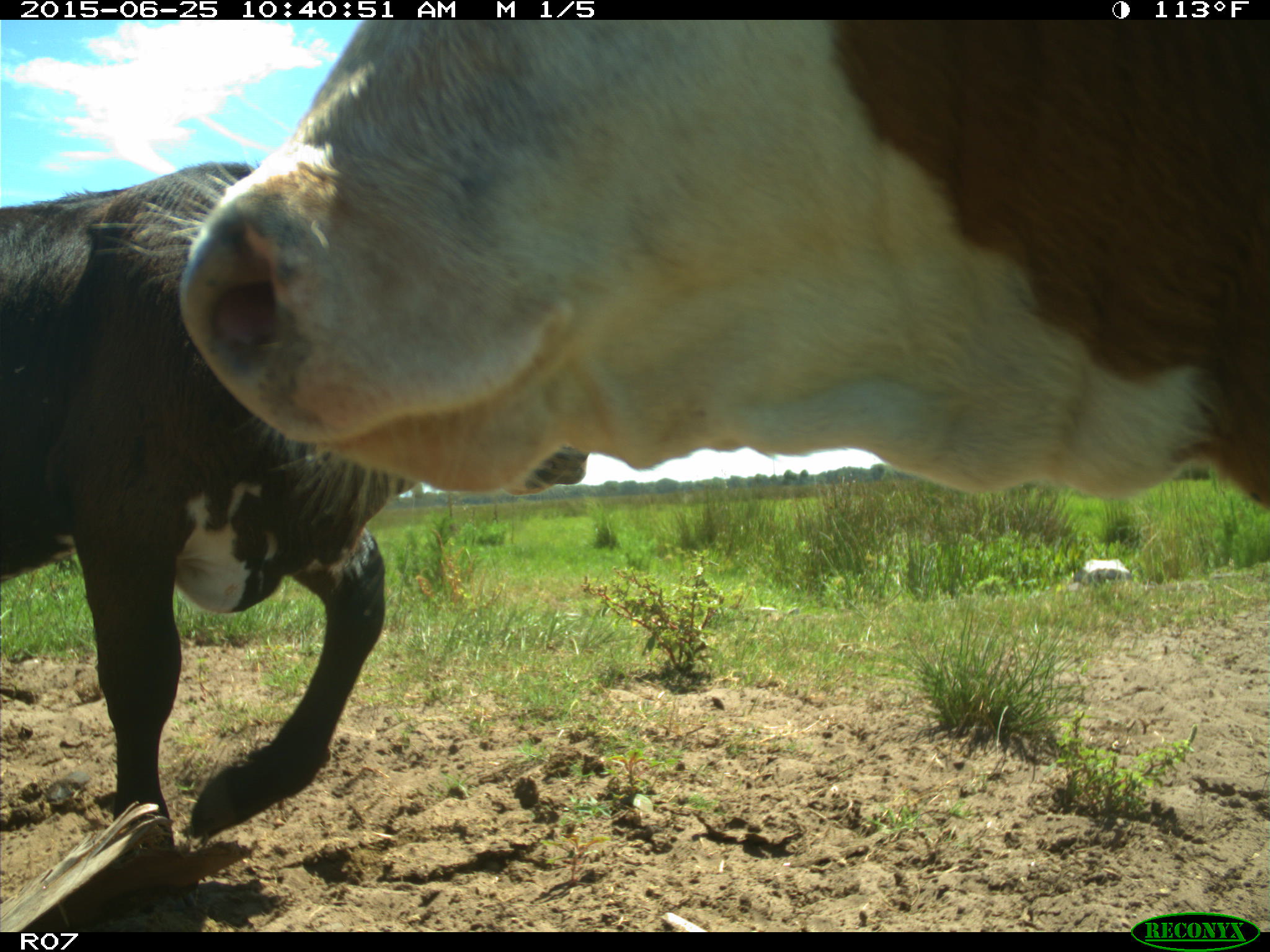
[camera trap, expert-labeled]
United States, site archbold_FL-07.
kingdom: Animalia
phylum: Chordata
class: Mammalia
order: Artiodactyla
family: Bovidae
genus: Bos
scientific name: Bos taurus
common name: domestic cow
Bos taurus (domestic cow).